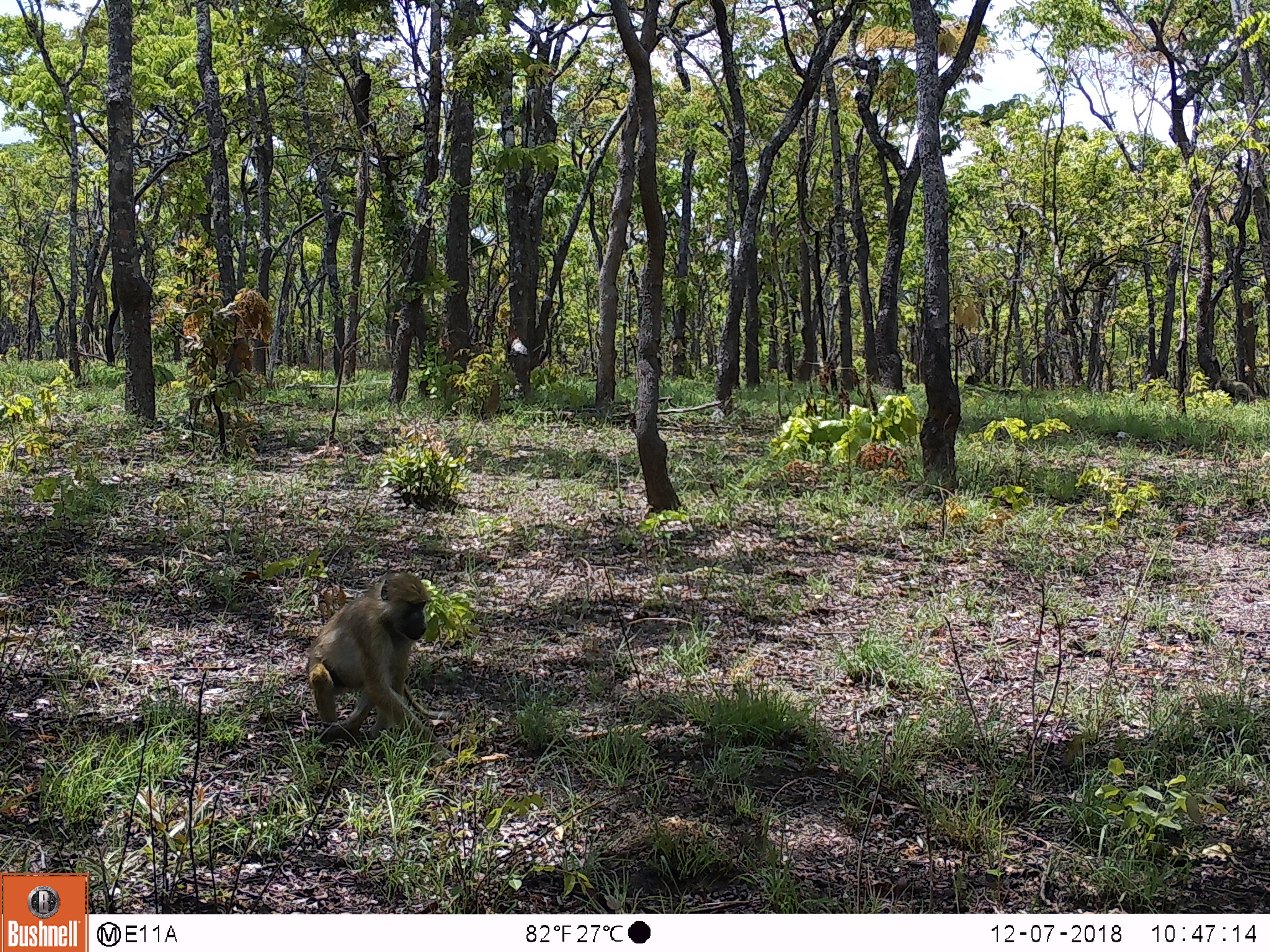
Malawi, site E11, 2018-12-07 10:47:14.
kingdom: Animalia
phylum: Chordata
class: Mammalia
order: Primates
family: Cercopithecidae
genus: Papio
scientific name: Papio cynocephalus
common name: yellow baboon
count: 1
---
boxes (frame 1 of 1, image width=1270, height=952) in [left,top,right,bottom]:
yellow baboon: [300,572,452,760]